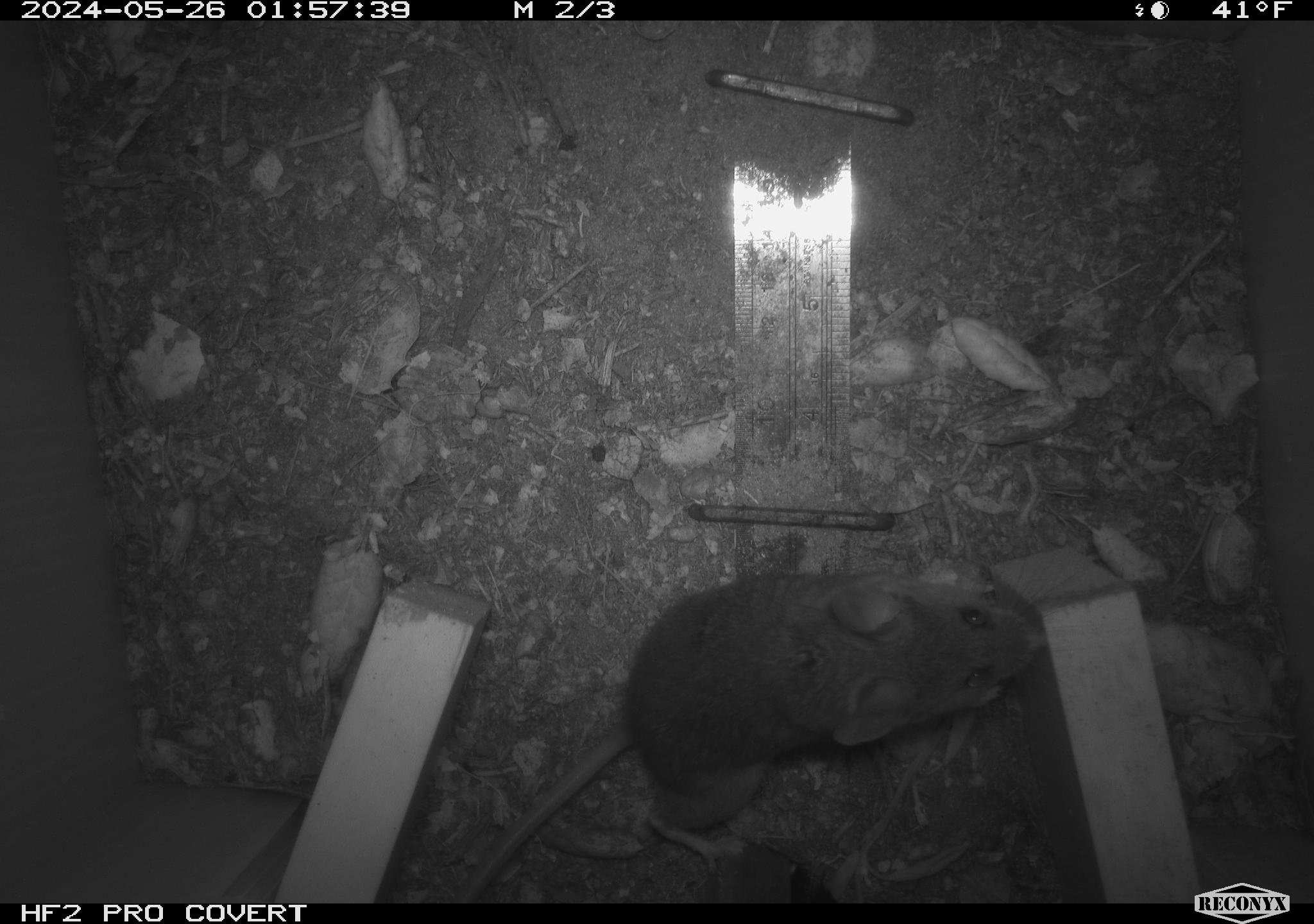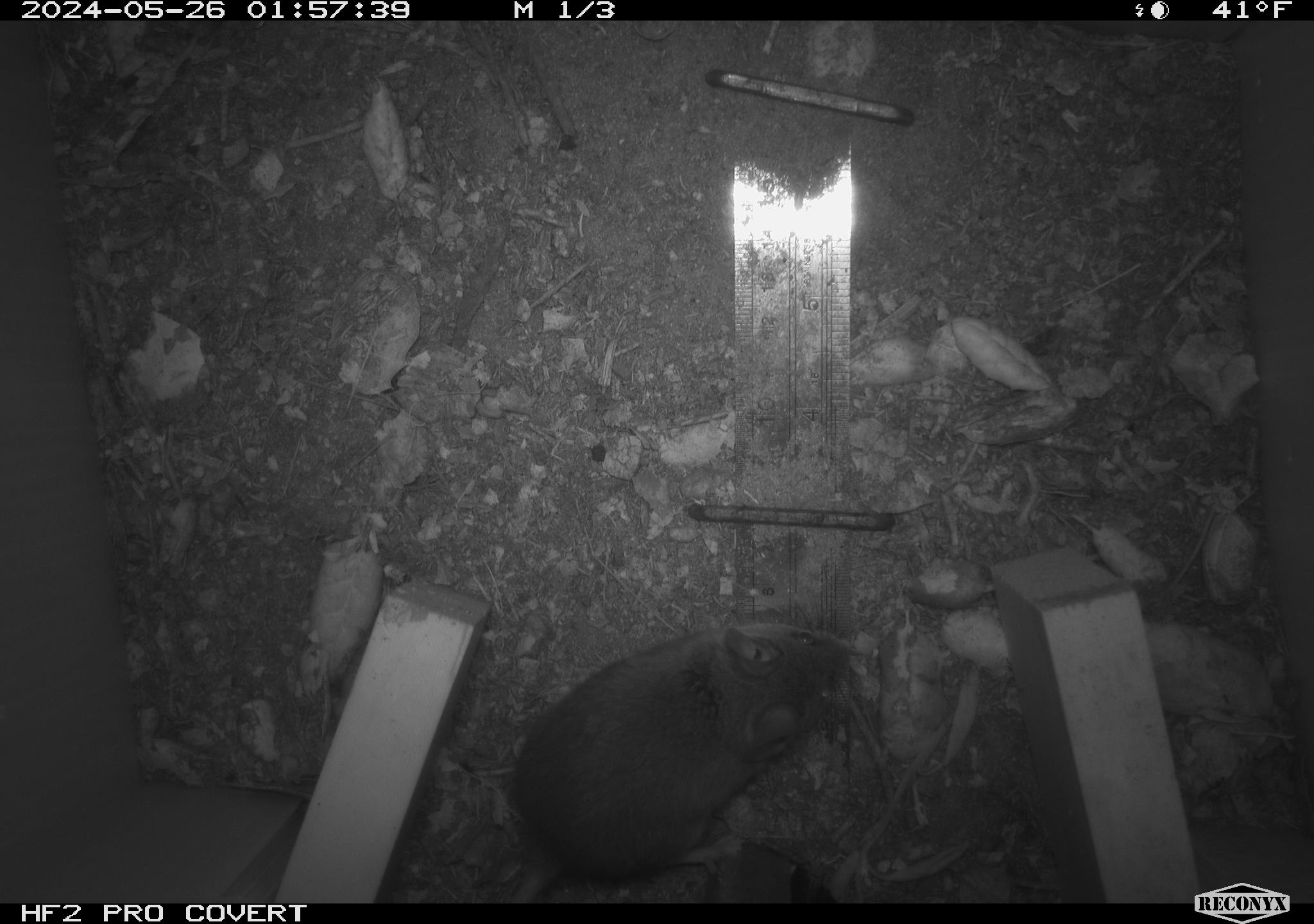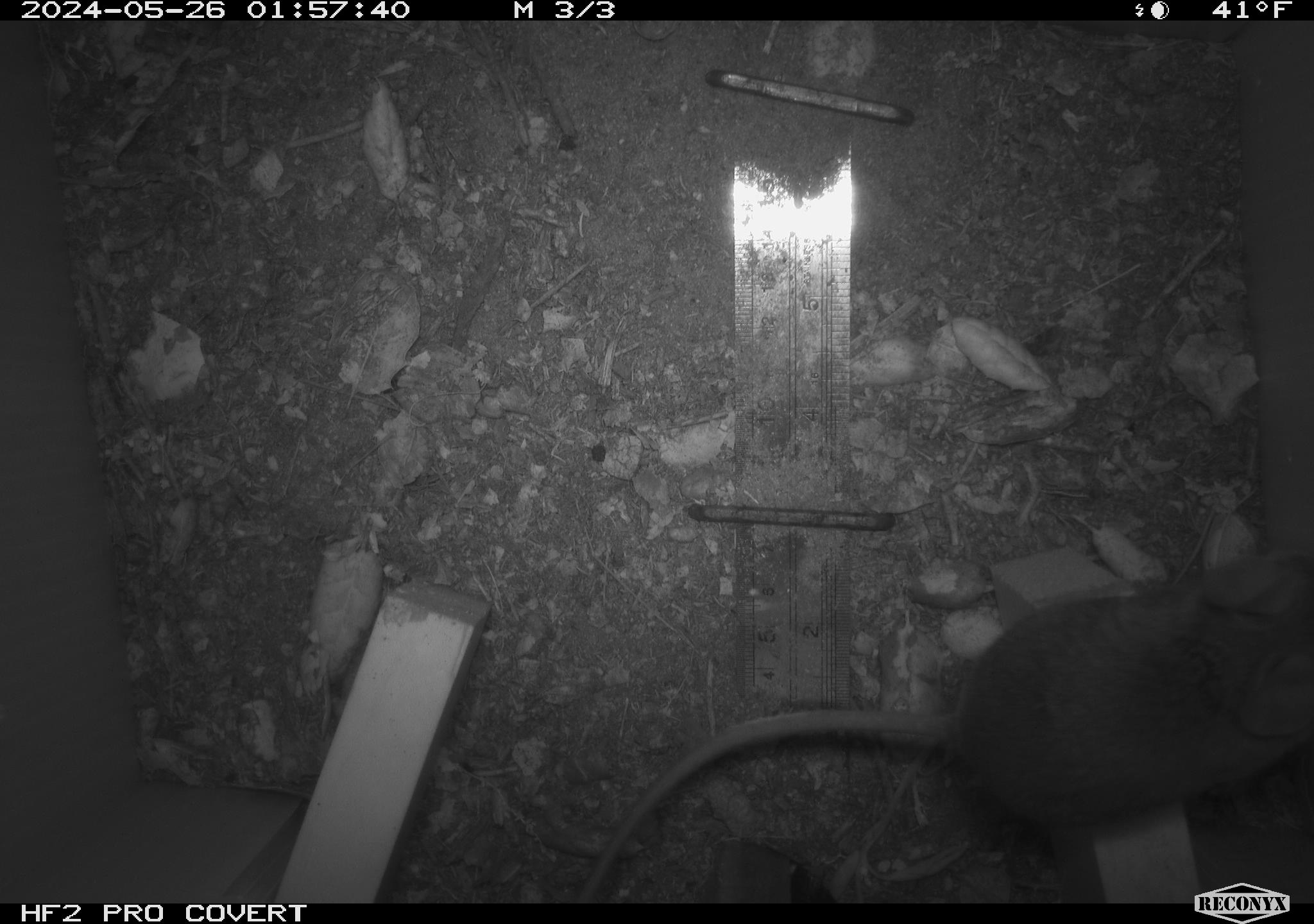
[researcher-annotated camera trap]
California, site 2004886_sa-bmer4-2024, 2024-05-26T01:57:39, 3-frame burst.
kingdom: Animalia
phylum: Chordata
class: Mammalia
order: Rodentia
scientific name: Rodentia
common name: mouse species